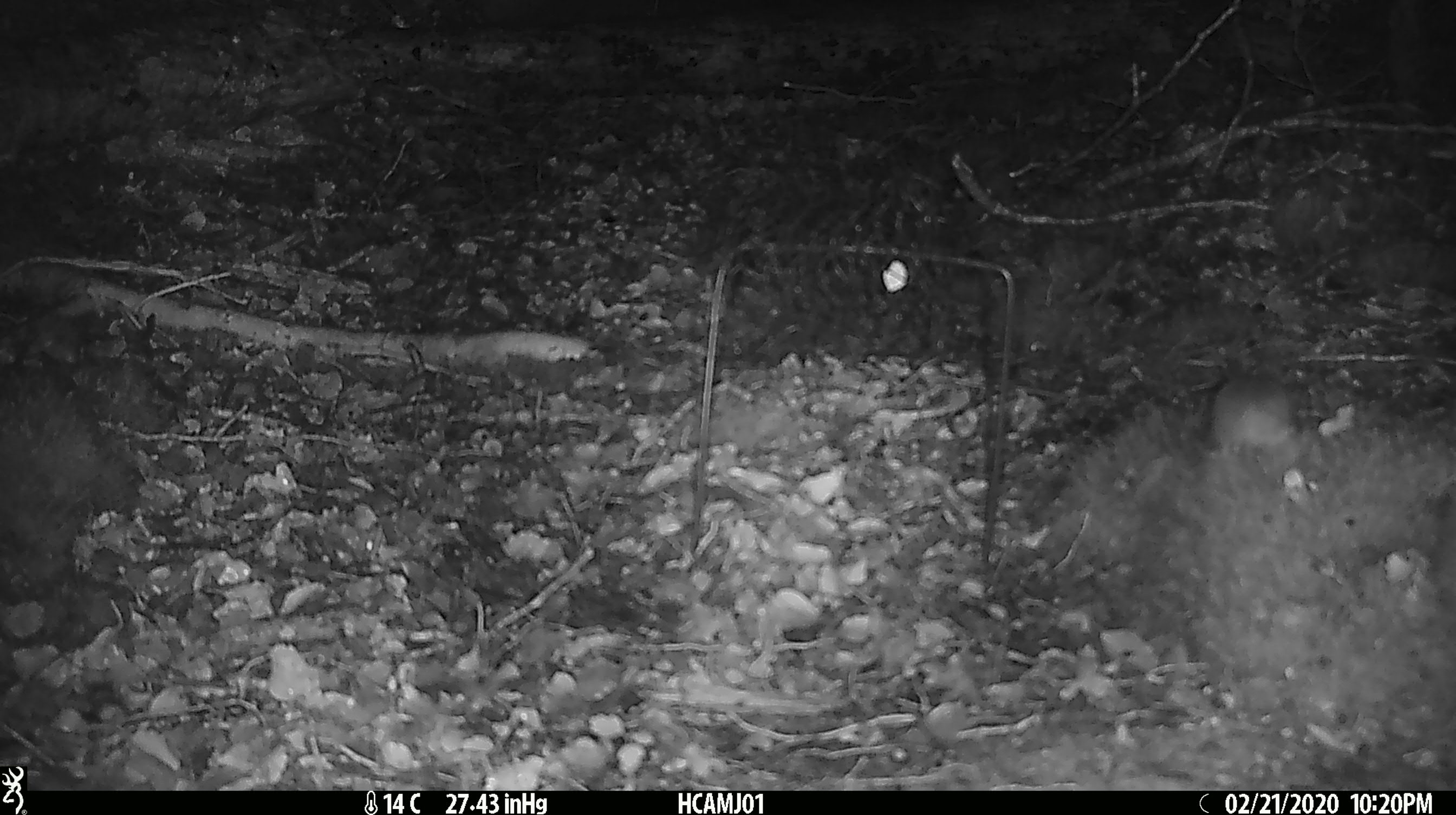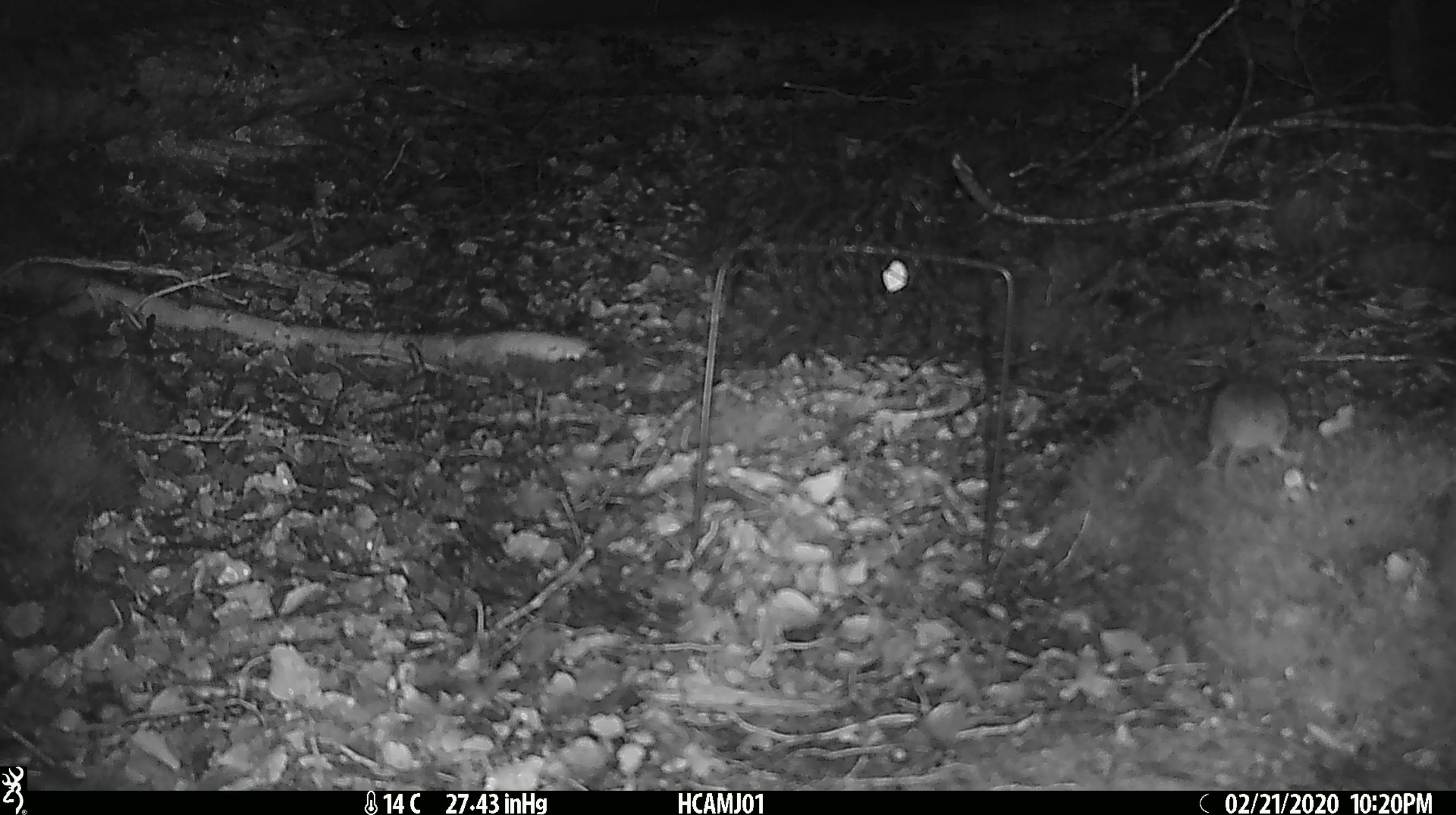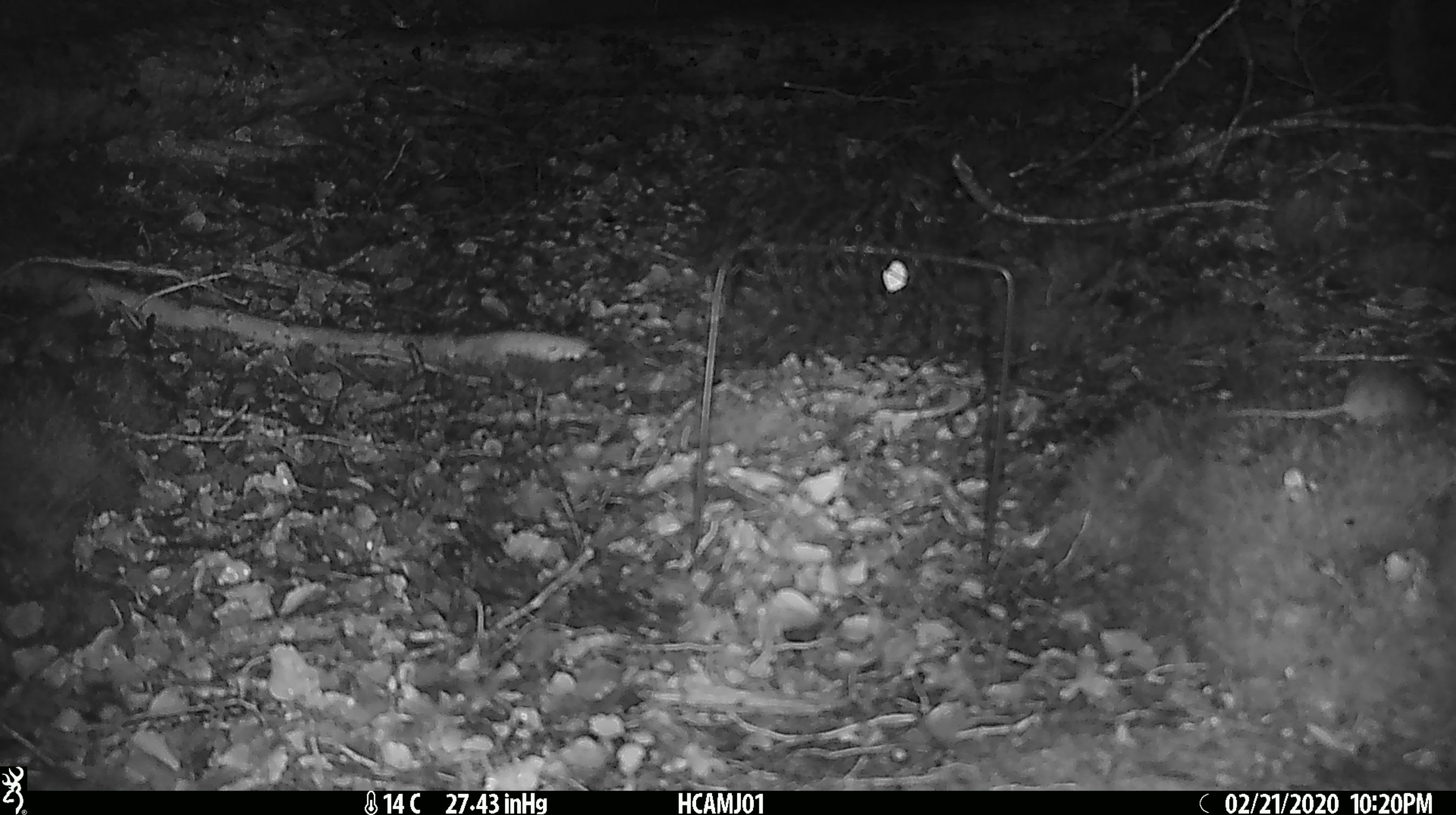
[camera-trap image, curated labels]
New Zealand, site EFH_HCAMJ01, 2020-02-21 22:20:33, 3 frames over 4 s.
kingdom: Animalia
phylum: Chordata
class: Mammalia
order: Rodentia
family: Muridae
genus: Mus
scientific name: Mus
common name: mouse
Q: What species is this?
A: Mouse (Mus).